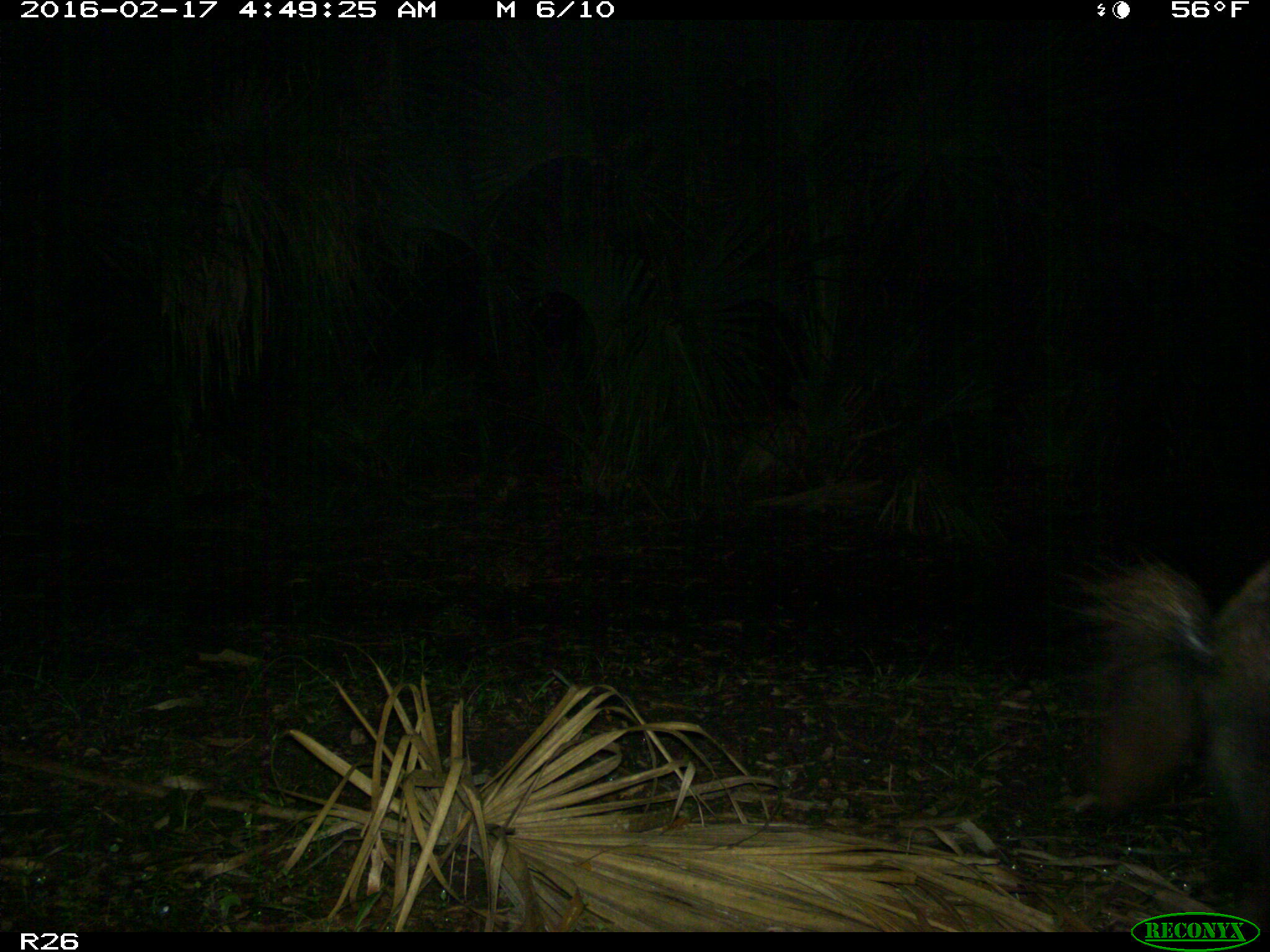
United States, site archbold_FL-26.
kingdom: Animalia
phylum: Chordata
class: Mammalia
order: Artiodactyla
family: Suidae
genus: Sus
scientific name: Sus scrofa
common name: wild boar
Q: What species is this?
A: Sus scrofa (wild boar).